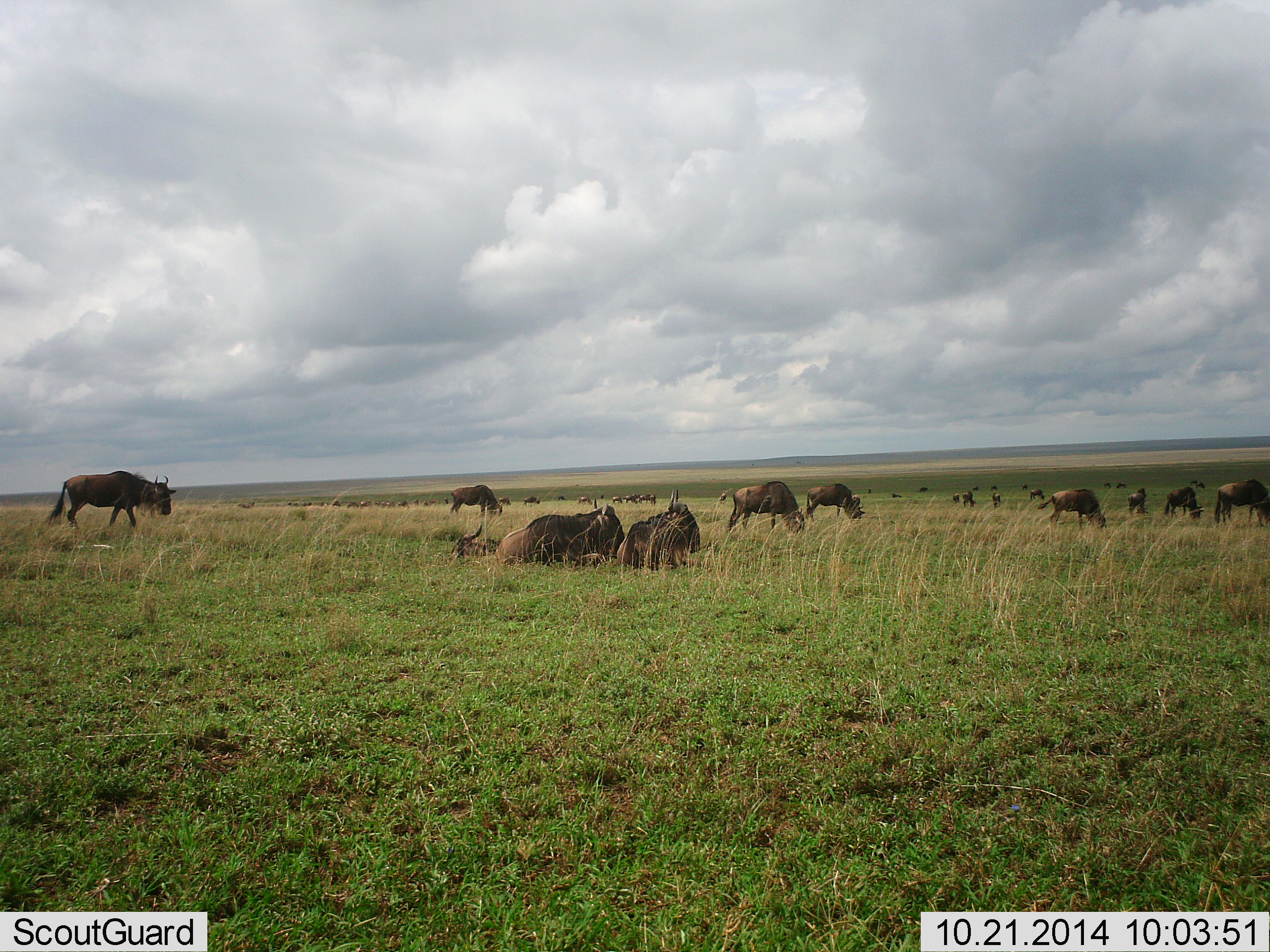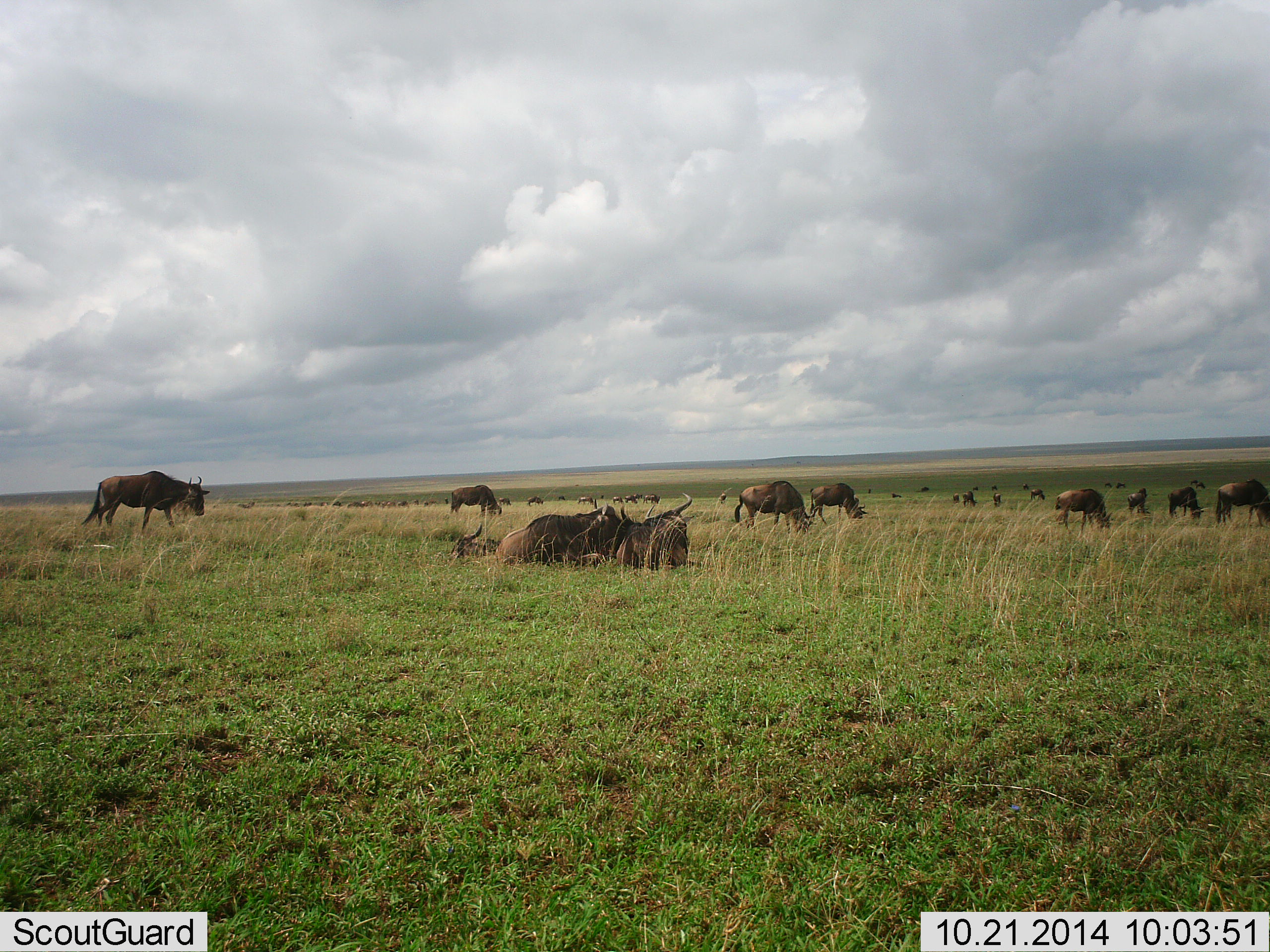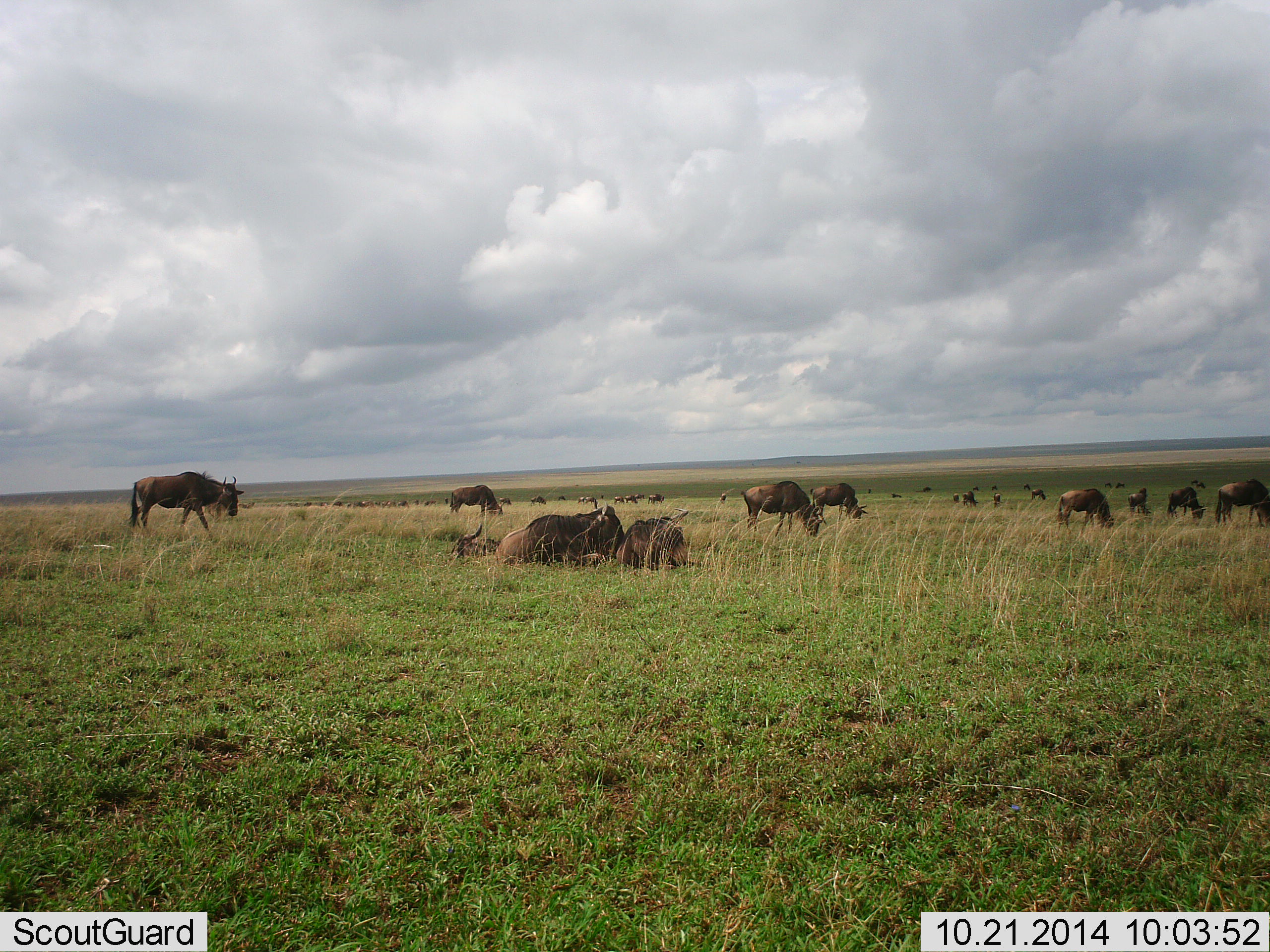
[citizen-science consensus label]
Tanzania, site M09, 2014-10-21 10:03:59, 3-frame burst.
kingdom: Animalia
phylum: Chordata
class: Mammalia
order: Artiodactyla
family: Bovidae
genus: Connochaetes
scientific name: Connochaetes taurinus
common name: blue wildebeest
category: wildebeest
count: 11-50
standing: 60%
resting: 90%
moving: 30%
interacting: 0%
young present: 10%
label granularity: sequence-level